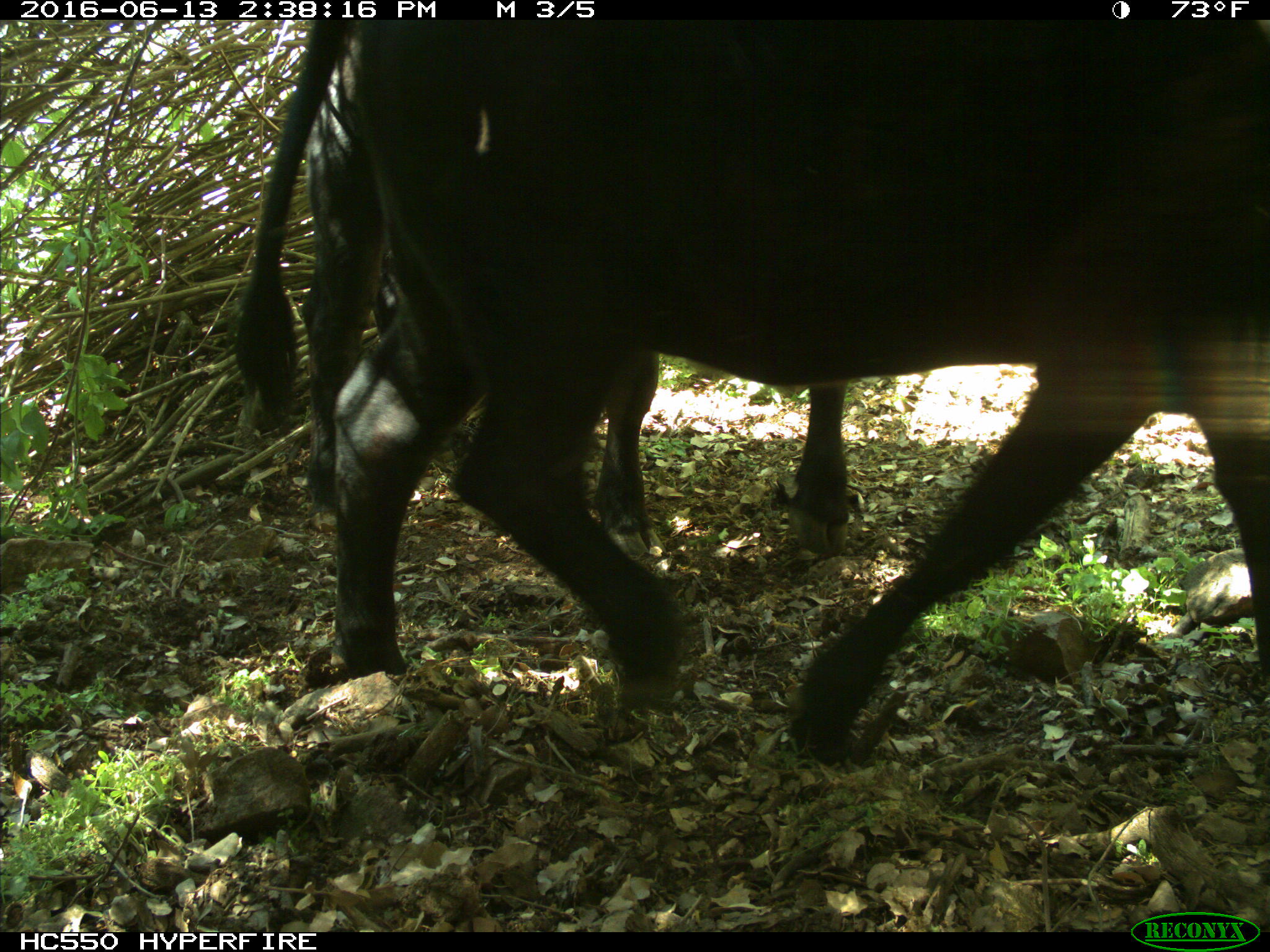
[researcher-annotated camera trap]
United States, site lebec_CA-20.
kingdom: Animalia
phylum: Chordata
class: Mammalia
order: Artiodactyla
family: Bovidae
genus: Bos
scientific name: Bos taurus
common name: domestic cow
Bos taurus (domestic cow).